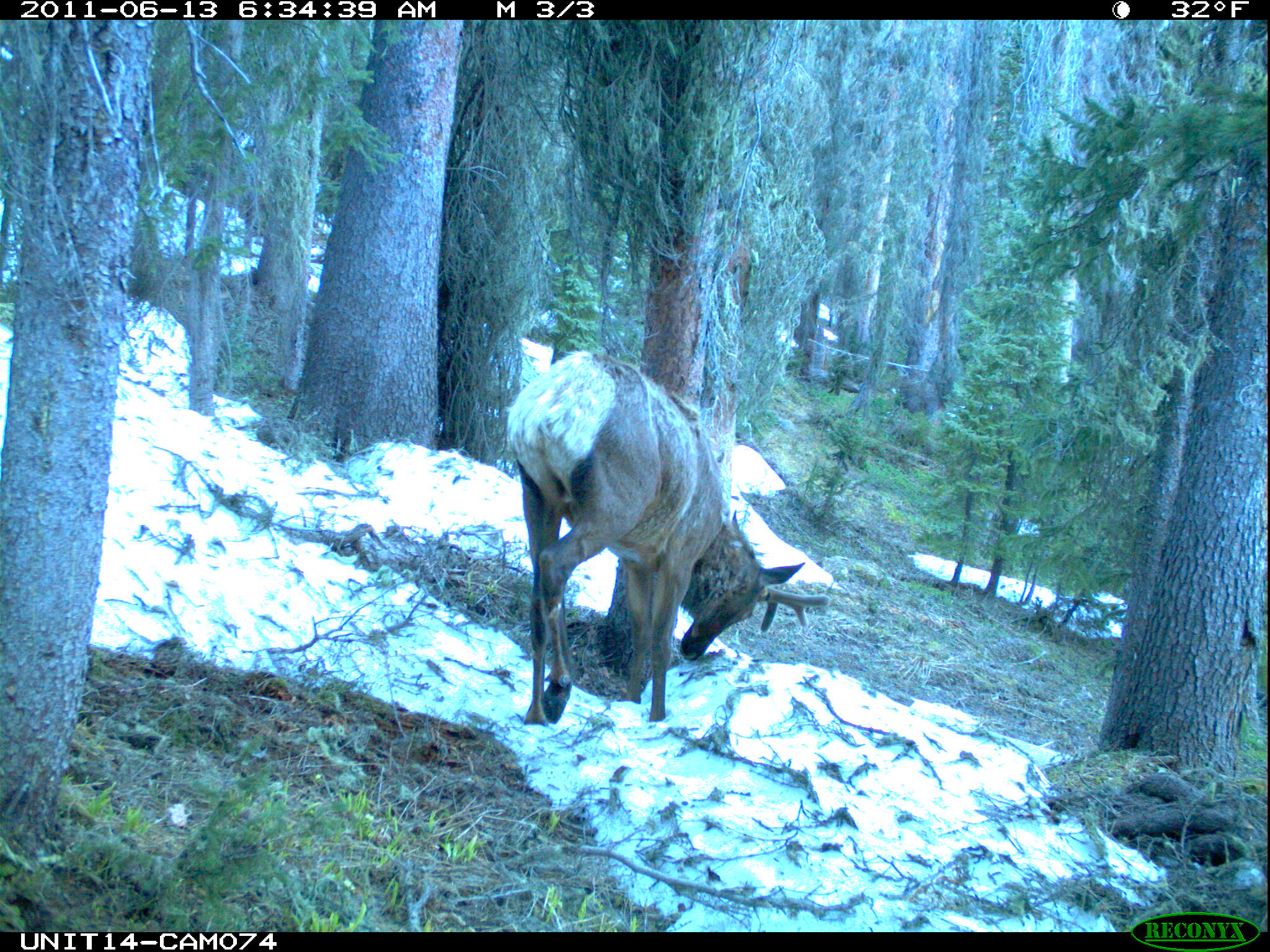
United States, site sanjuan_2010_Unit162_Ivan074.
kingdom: Animalia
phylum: Chordata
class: Mammalia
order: Artiodactyla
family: Cervidae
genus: Cervus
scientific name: Cervus elaphus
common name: red deer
Cervus elaphus (red deer).